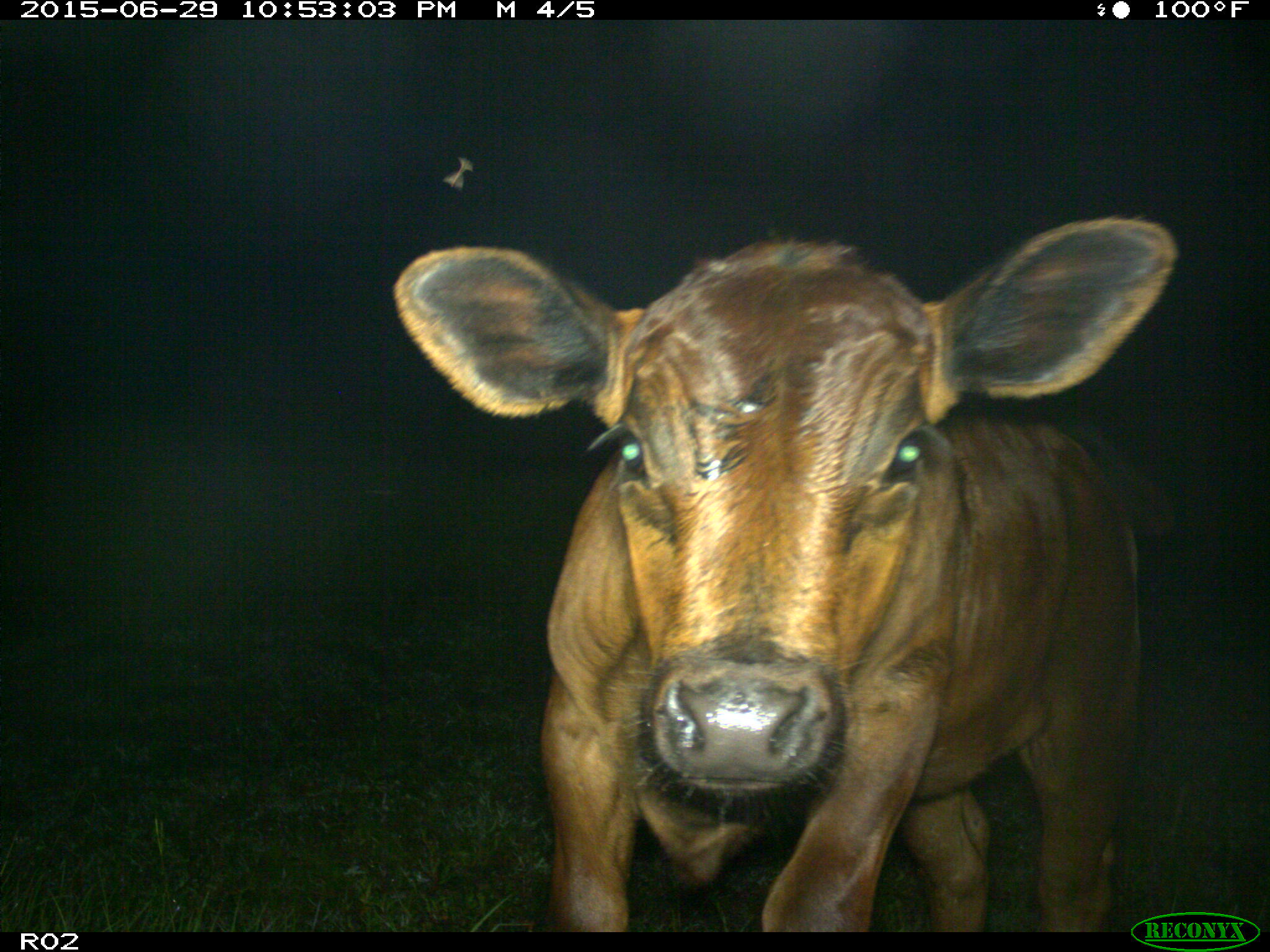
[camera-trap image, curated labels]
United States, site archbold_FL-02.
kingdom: Animalia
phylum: Chordata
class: Mammalia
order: Artiodactyla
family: Bovidae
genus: Bos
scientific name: Bos taurus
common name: domestic cow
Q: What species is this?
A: Bos taurus (domestic cow).